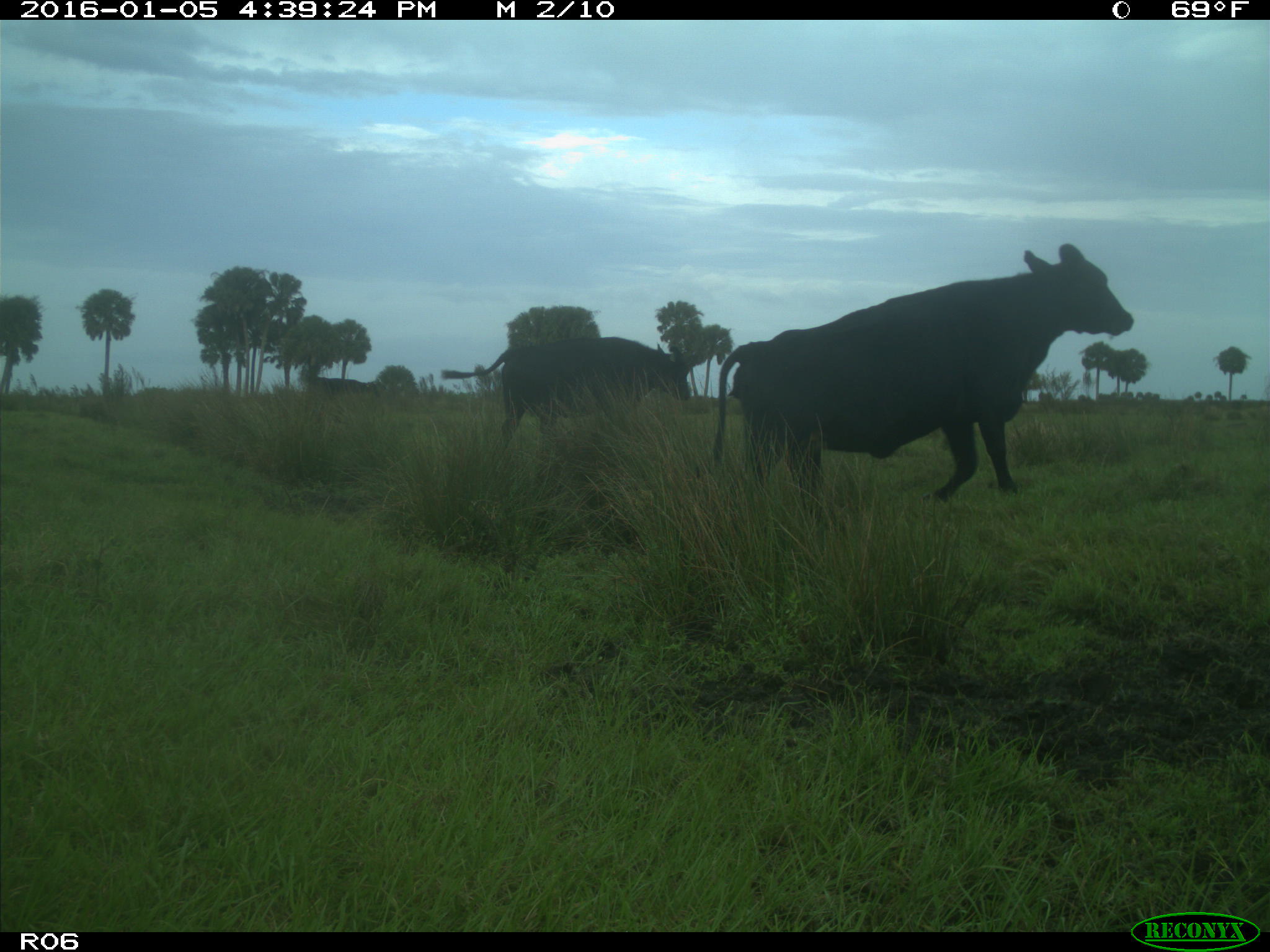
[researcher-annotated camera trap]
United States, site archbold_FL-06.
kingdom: Animalia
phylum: Chordata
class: Mammalia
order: Artiodactyla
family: Bovidae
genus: Bos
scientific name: Bos taurus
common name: domestic cow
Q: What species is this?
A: Bos taurus (domestic cow).